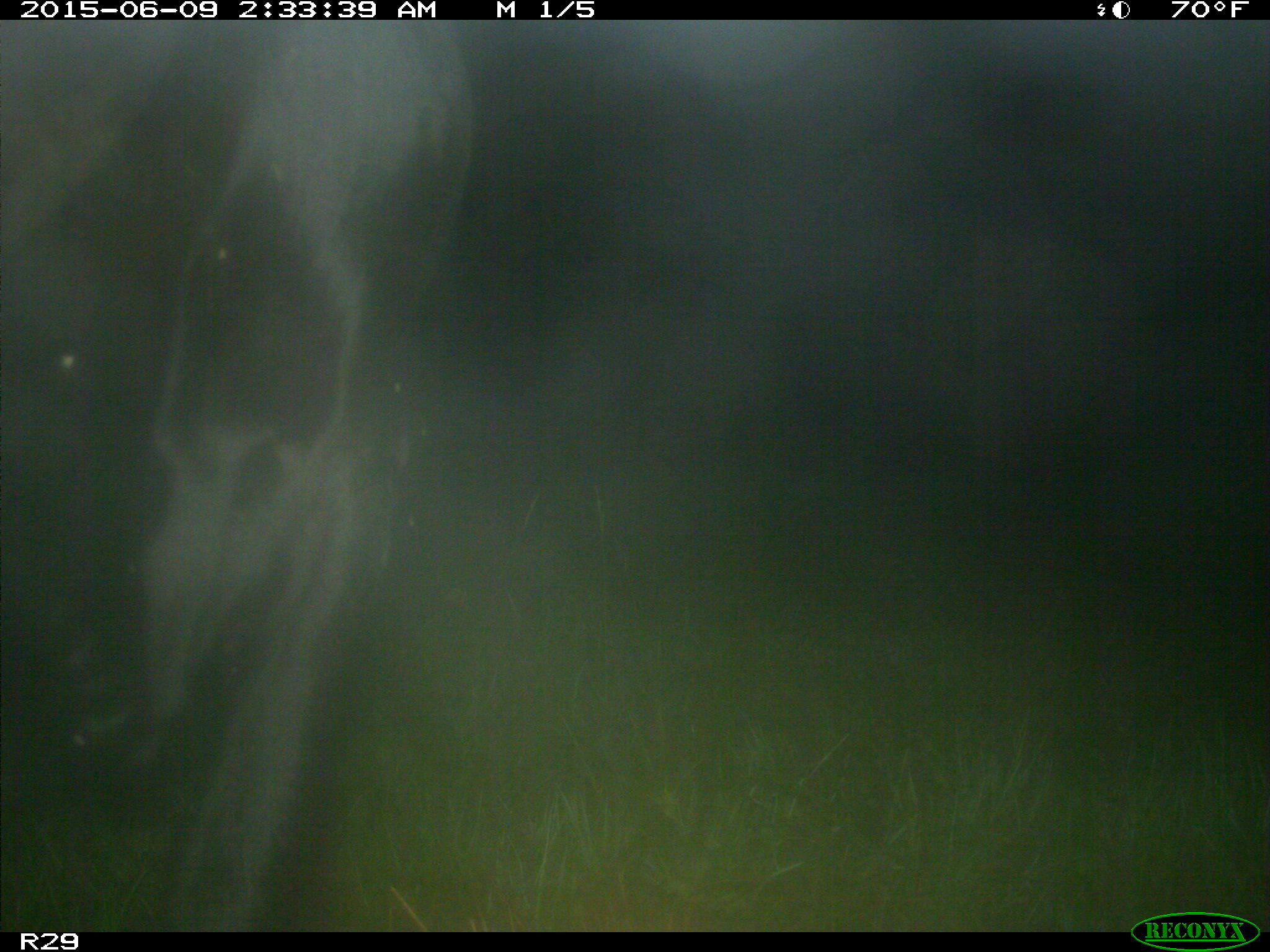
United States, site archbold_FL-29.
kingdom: Animalia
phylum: Chordata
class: Mammalia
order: Artiodactyla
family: Bovidae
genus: Bos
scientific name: Bos taurus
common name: domestic cow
Bos taurus (domestic cow).